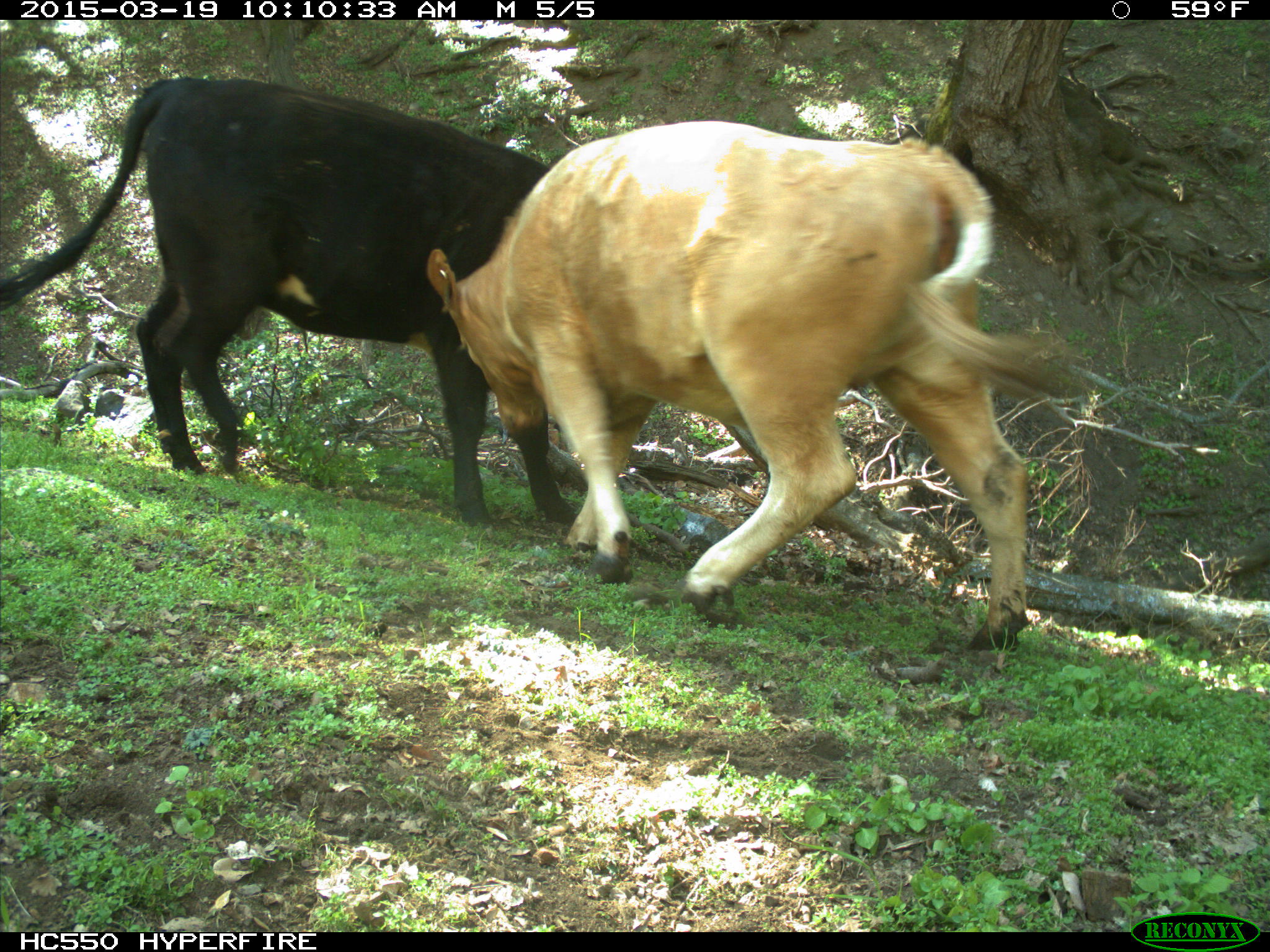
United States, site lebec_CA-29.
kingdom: Animalia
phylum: Chordata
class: Mammalia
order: Artiodactyla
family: Bovidae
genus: Bos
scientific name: Bos taurus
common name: domestic cow